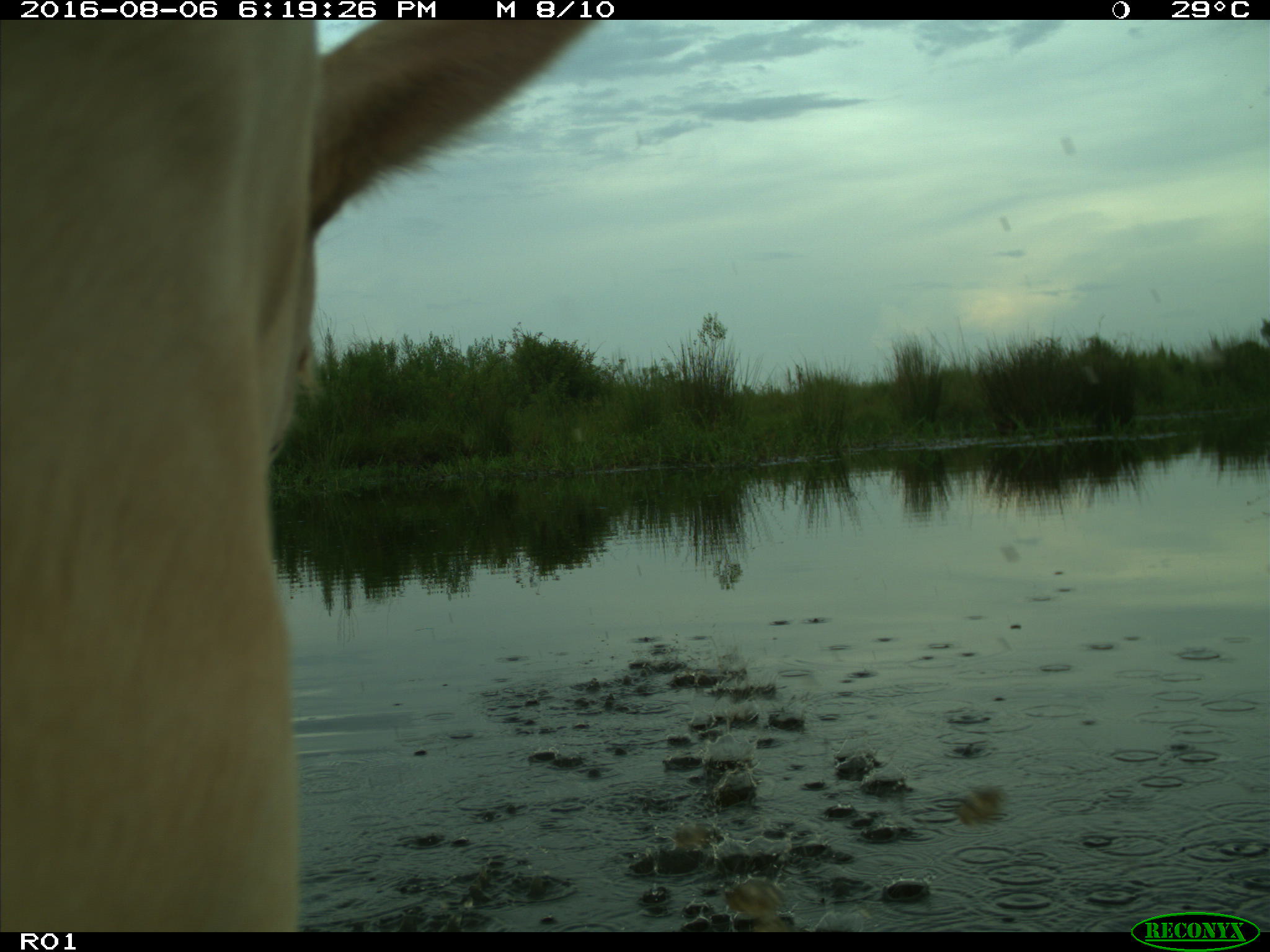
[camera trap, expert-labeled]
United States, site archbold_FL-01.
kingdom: Animalia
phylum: Chordata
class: Mammalia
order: Artiodactyla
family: Bovidae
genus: Bos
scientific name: Bos taurus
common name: domestic cow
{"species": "Bos taurus (domestic cow)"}